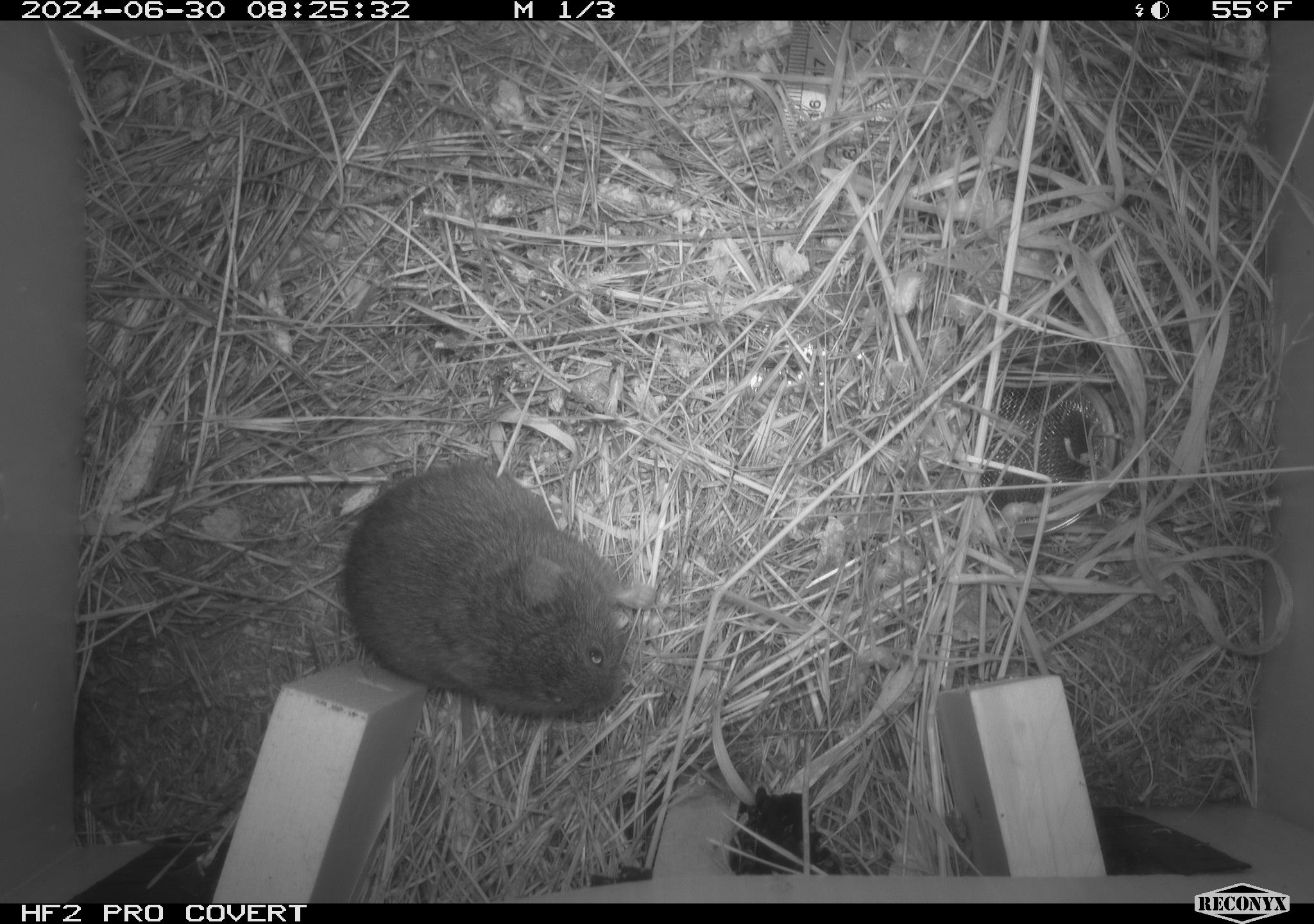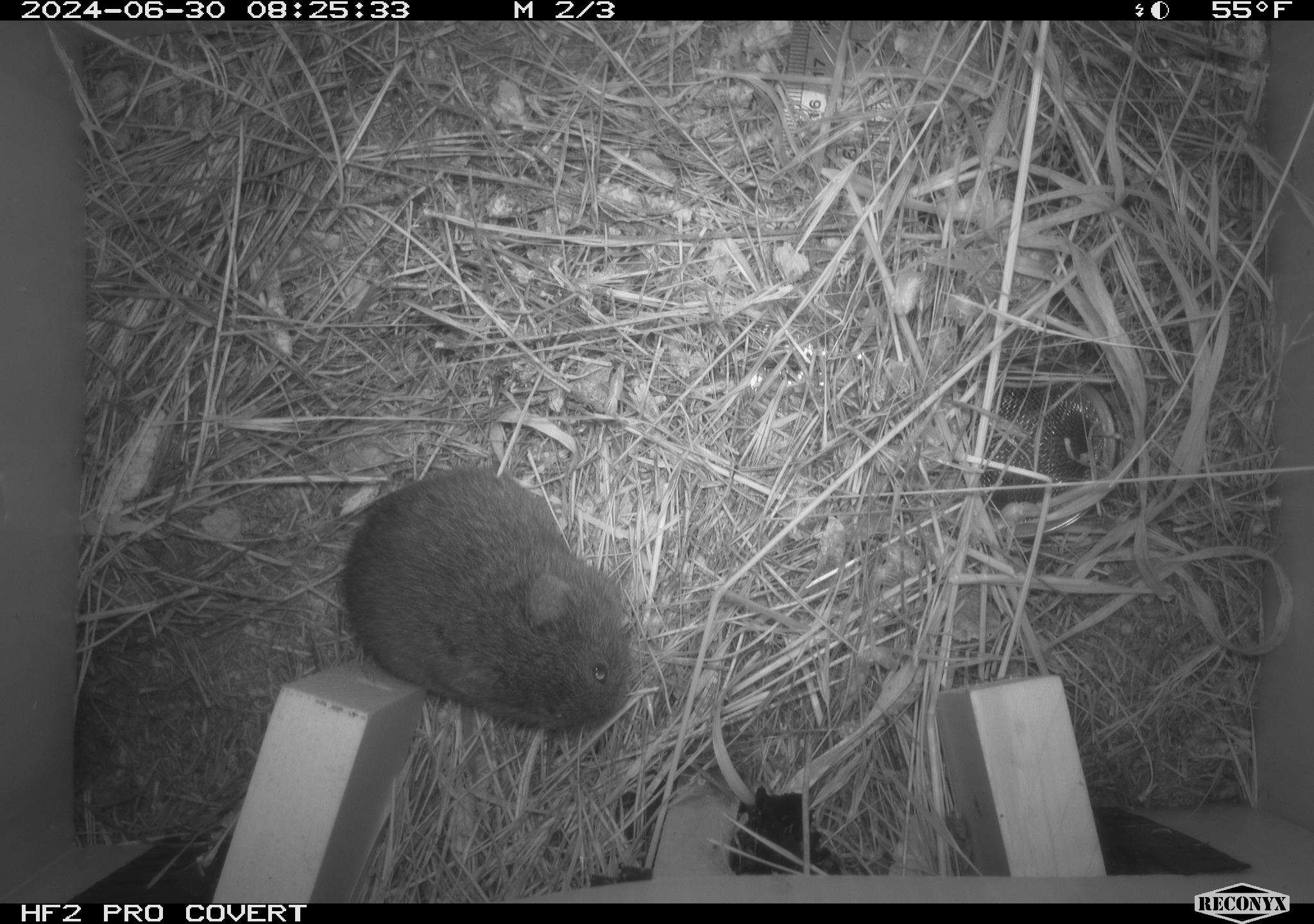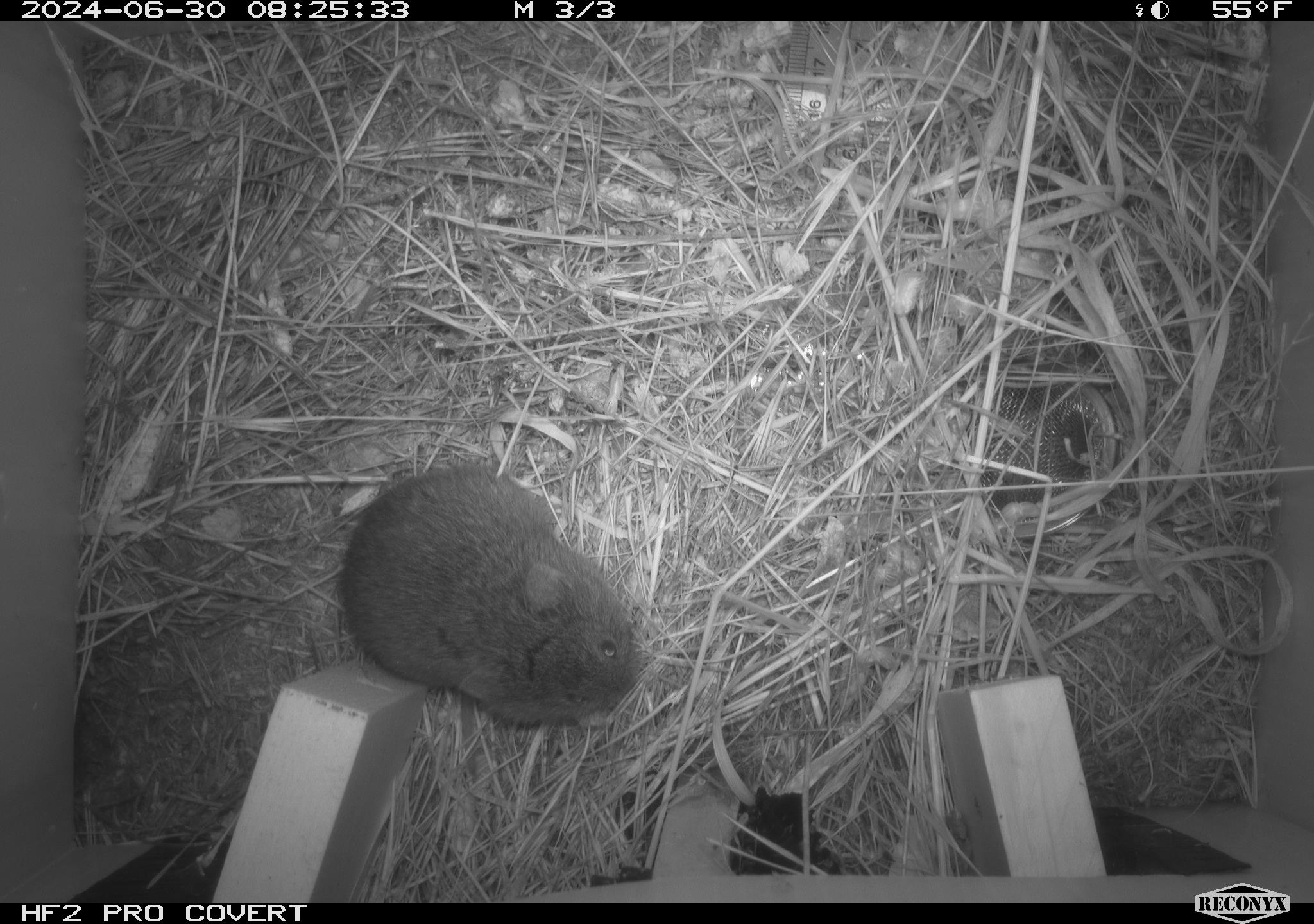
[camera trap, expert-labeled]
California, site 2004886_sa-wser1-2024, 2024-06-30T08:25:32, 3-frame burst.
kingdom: Animalia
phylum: Chordata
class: Mammalia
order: Rodentia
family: Cricetidae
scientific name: Arvicolinae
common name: voles, lemmings, and muskrats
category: arvicolinae subfamily